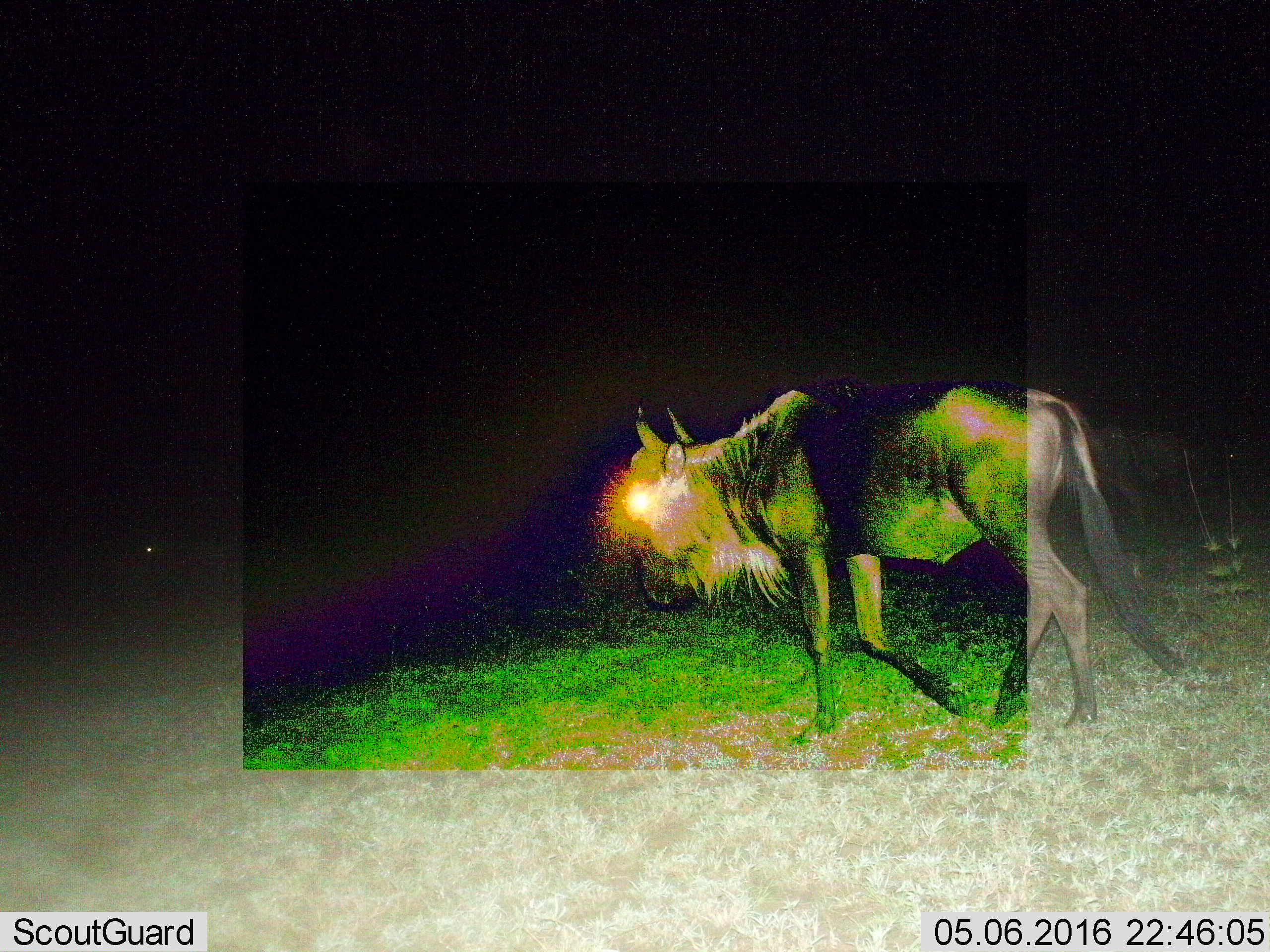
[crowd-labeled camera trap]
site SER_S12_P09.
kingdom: Animalia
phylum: Chordata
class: Mammalia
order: Artiodactyla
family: Bovidae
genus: Connochaetes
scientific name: Connochaetes taurinus taurinus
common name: blue wildebeest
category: wildebeestblue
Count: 1.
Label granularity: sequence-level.